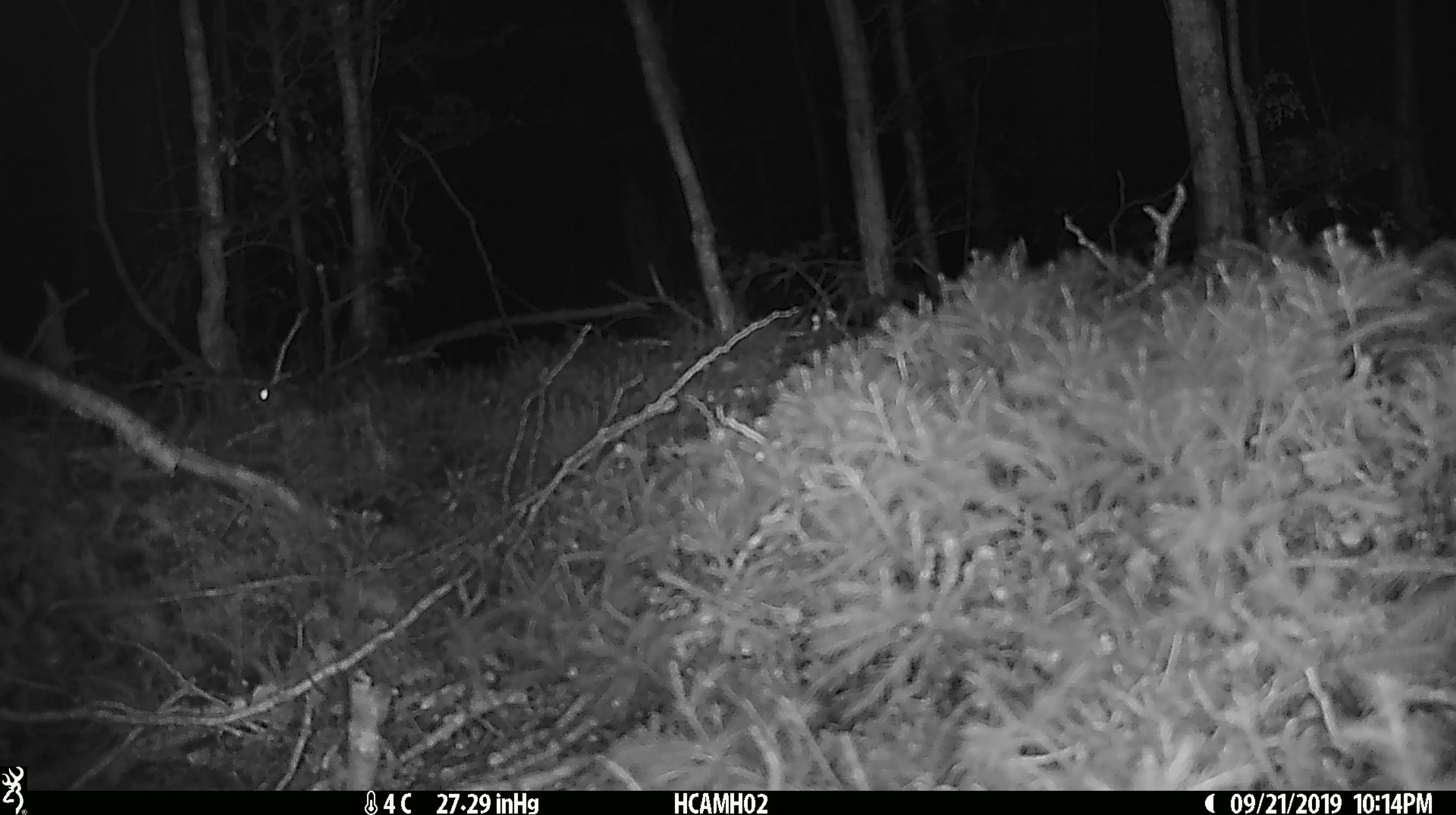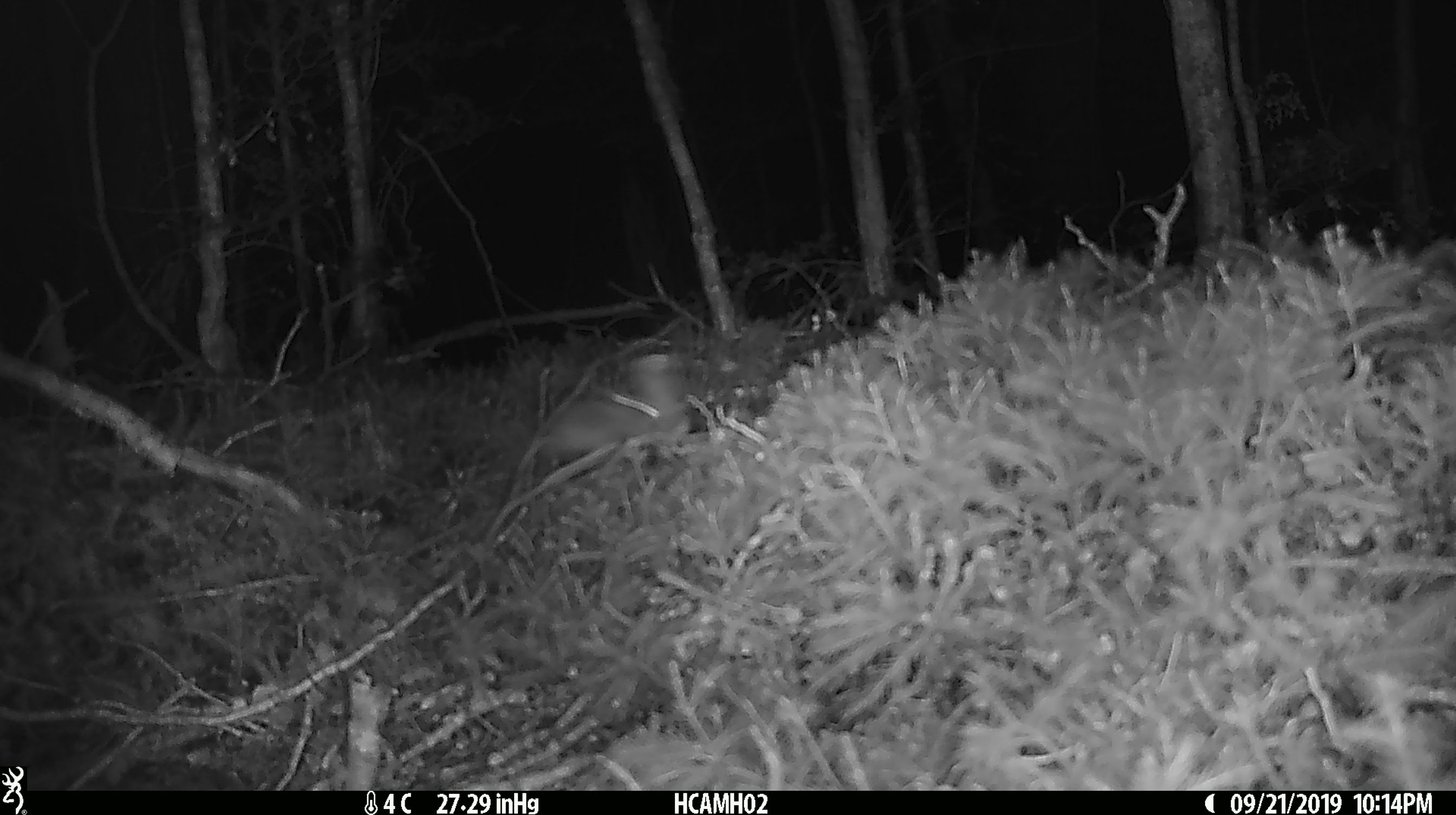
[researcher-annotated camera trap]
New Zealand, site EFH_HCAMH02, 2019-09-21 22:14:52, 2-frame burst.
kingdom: Animalia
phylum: Chordata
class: Mammalia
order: Rodentia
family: Muridae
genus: Mus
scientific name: Mus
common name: mouse